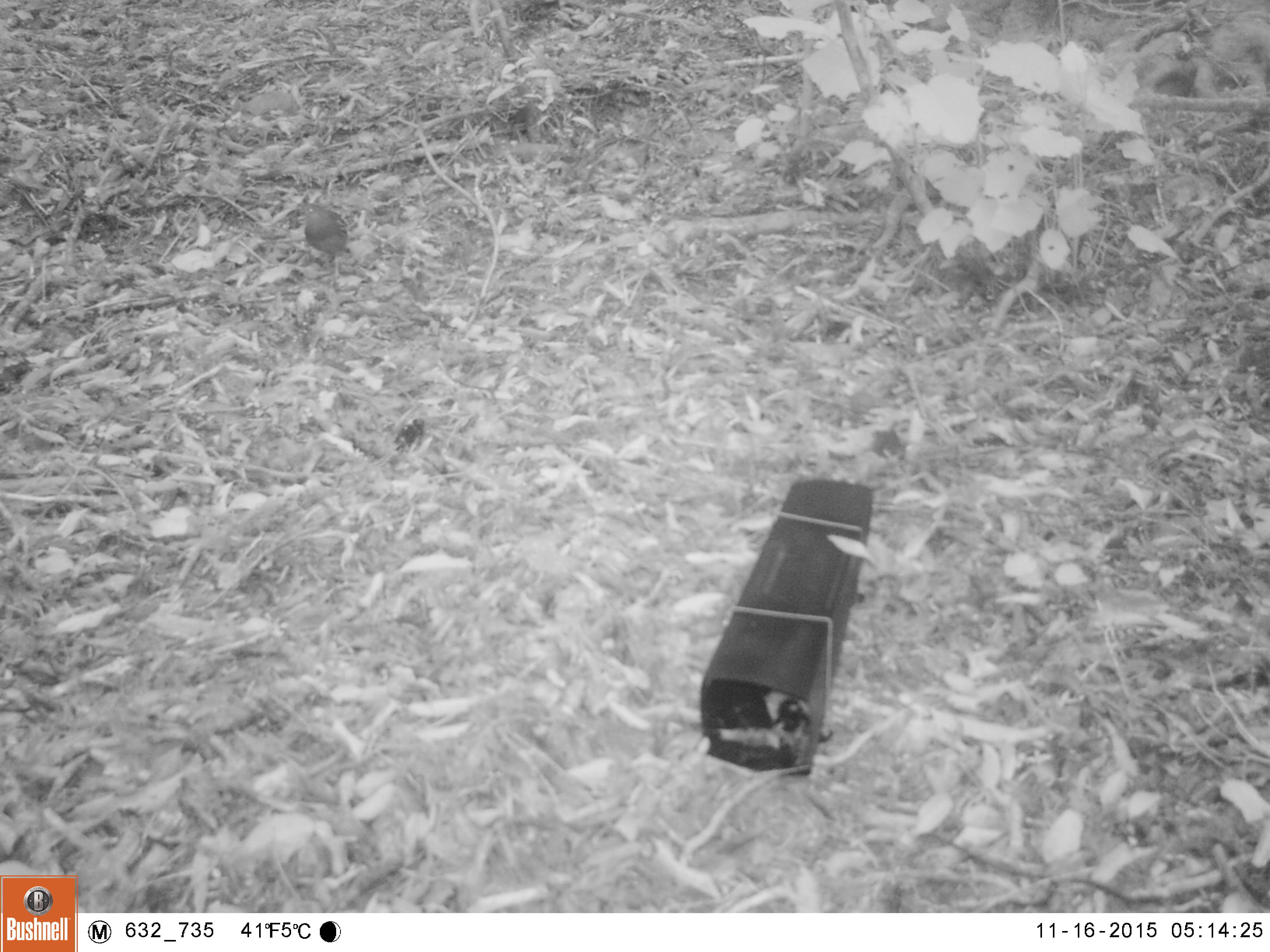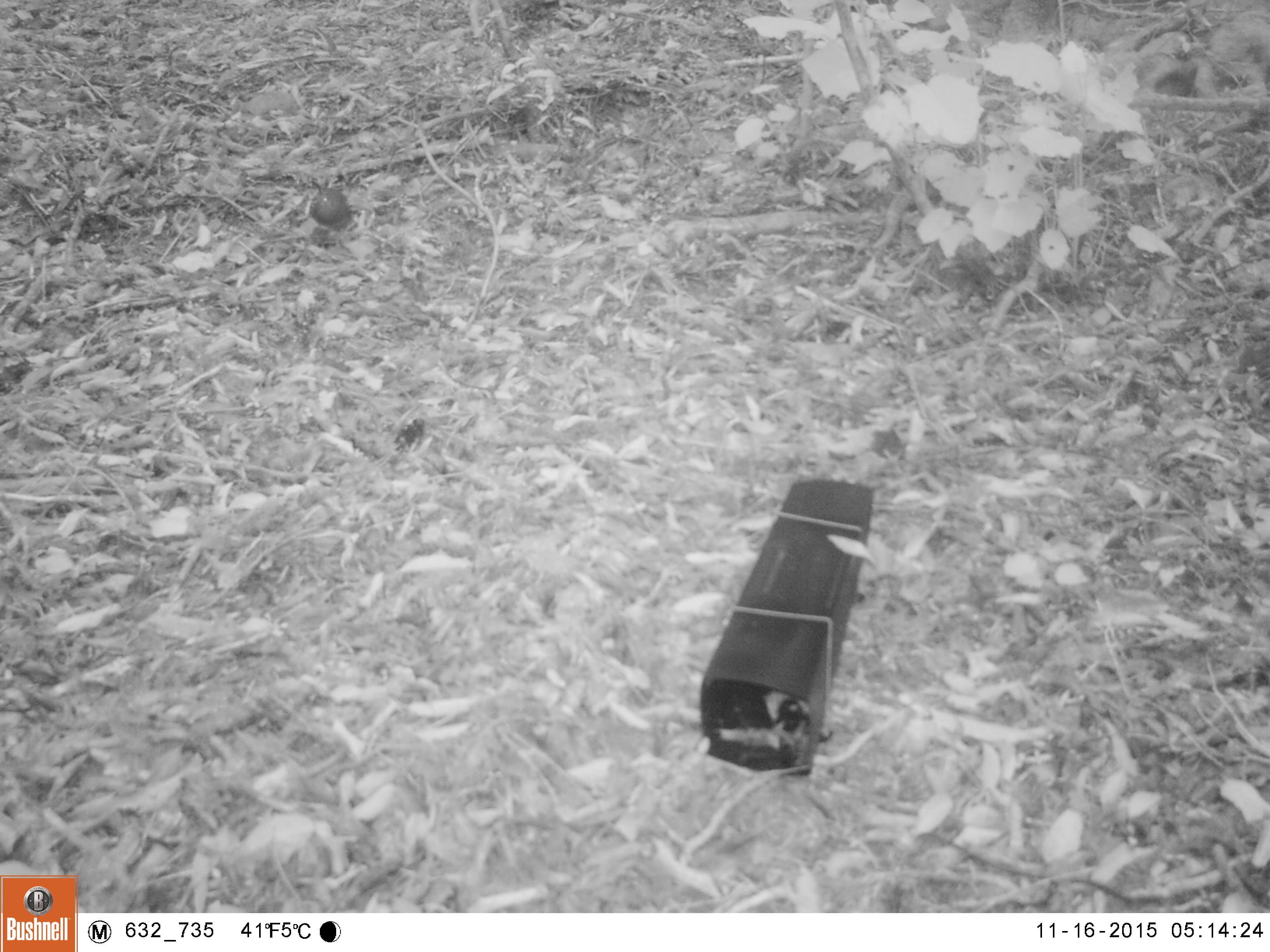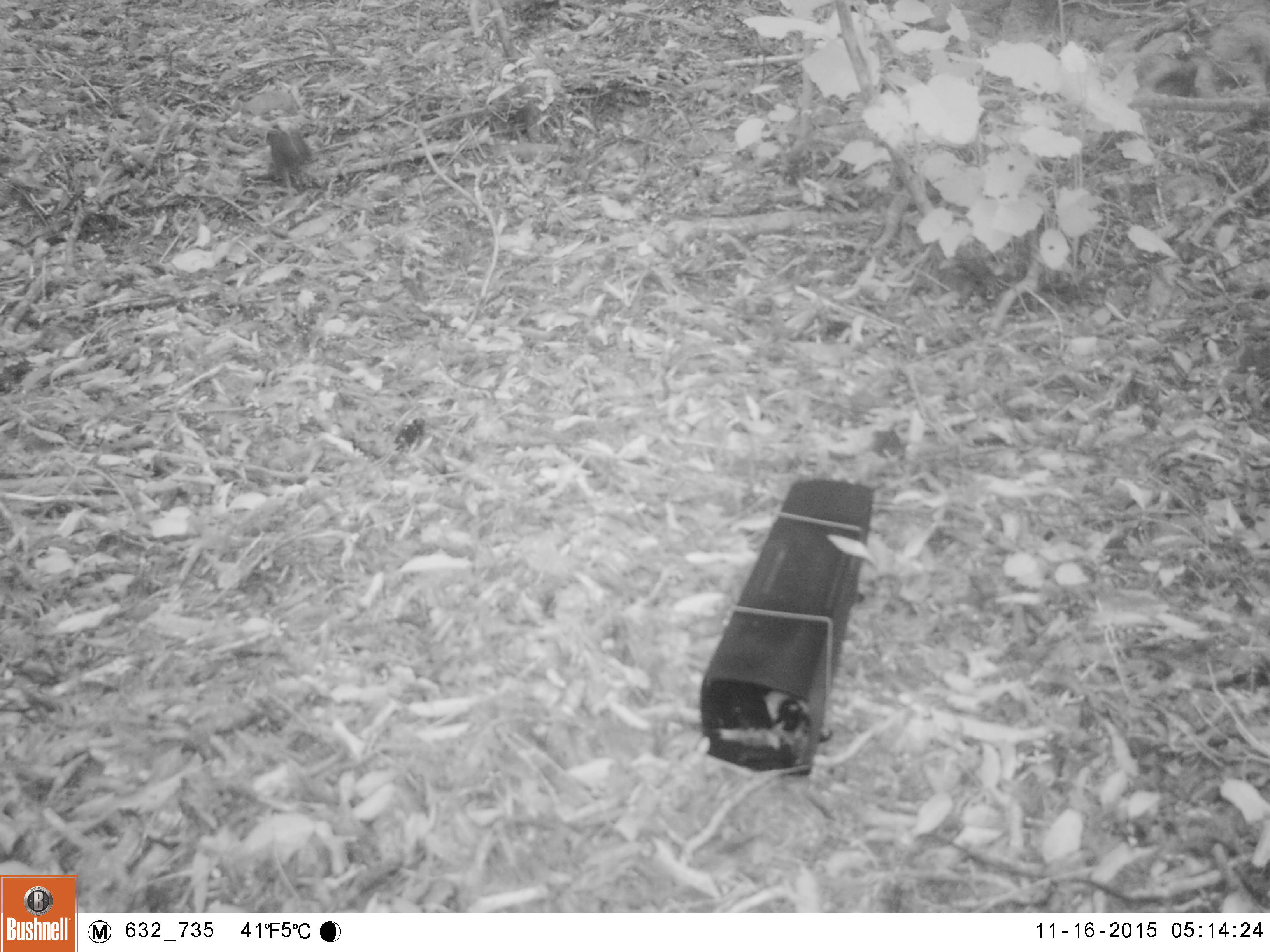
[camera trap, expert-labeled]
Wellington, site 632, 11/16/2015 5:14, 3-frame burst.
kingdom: Animalia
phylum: Chordata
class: Aves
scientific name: Aves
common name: bird